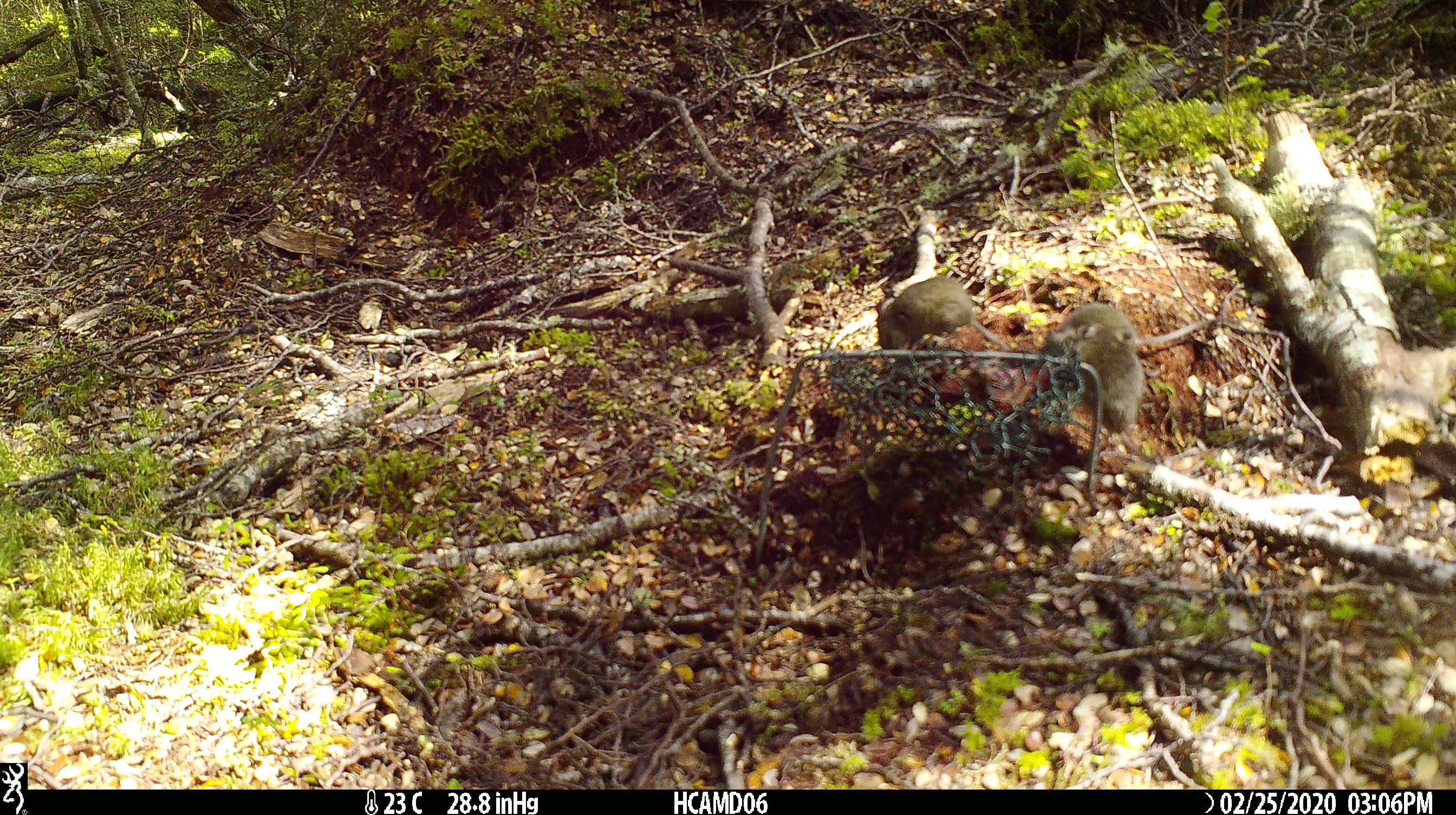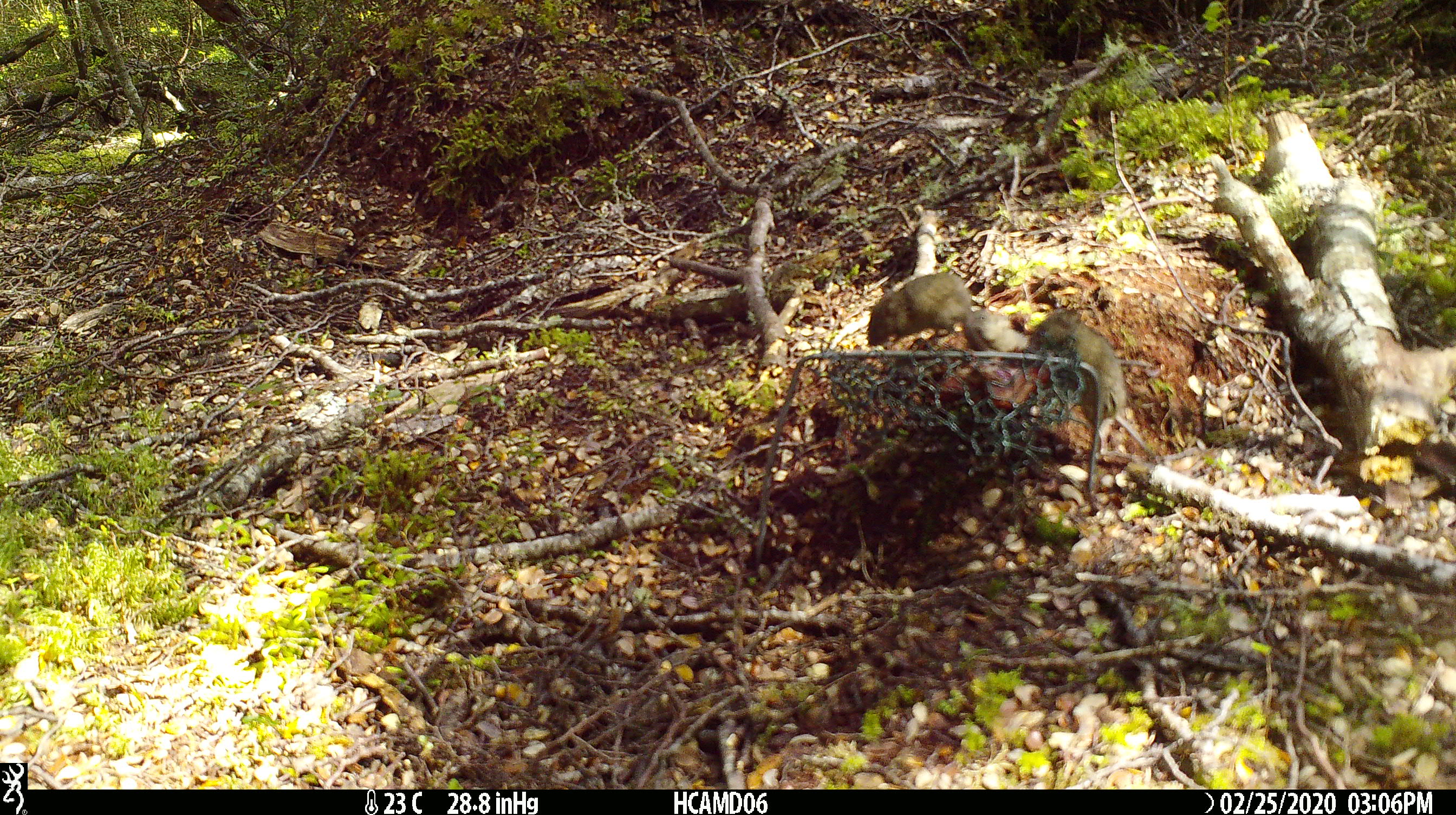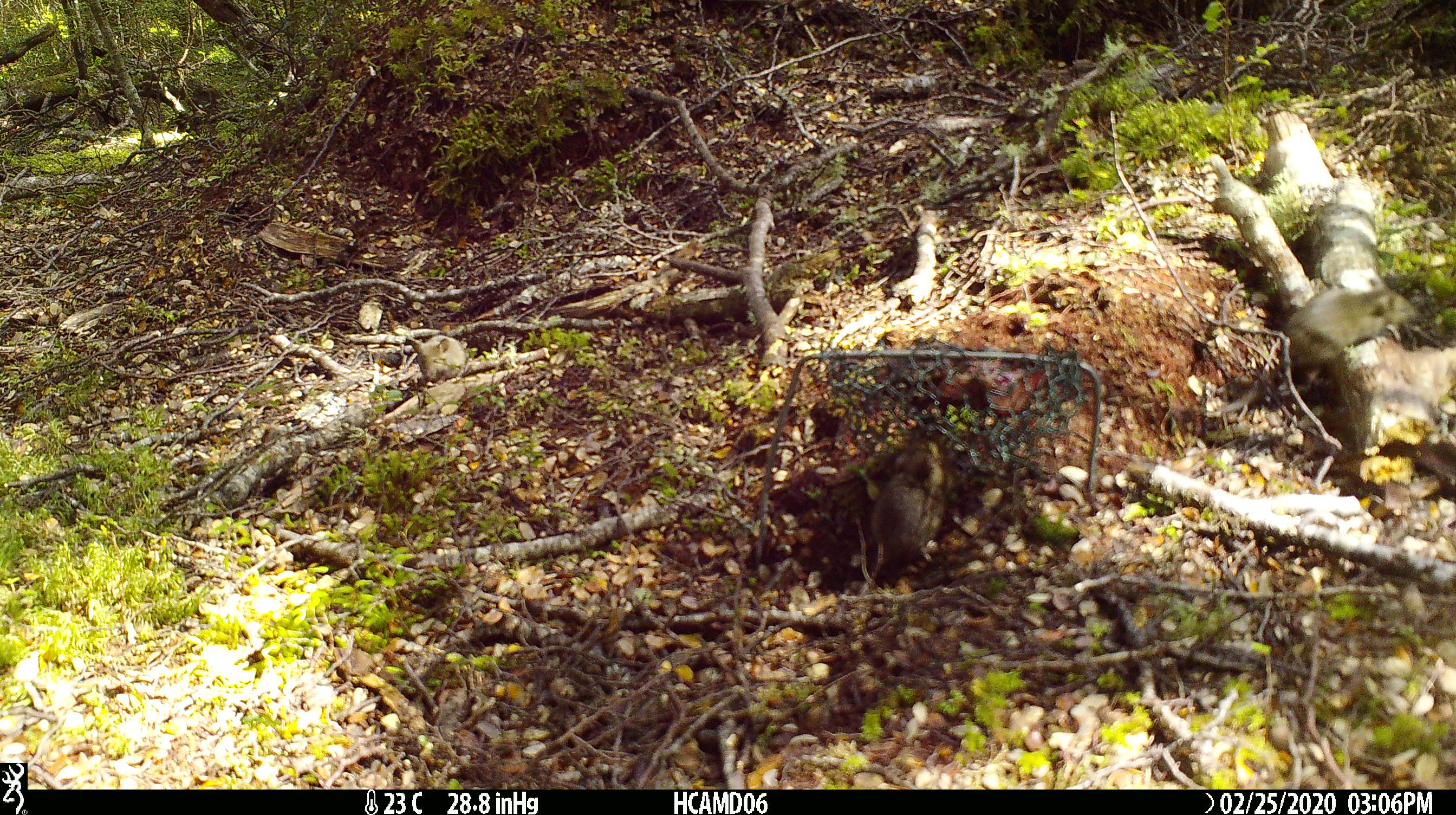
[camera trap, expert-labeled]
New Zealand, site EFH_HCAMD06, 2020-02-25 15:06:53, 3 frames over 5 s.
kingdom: Animalia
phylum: Chordata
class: Mammalia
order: Rodentia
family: Muridae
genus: Mus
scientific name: Mus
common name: mouse